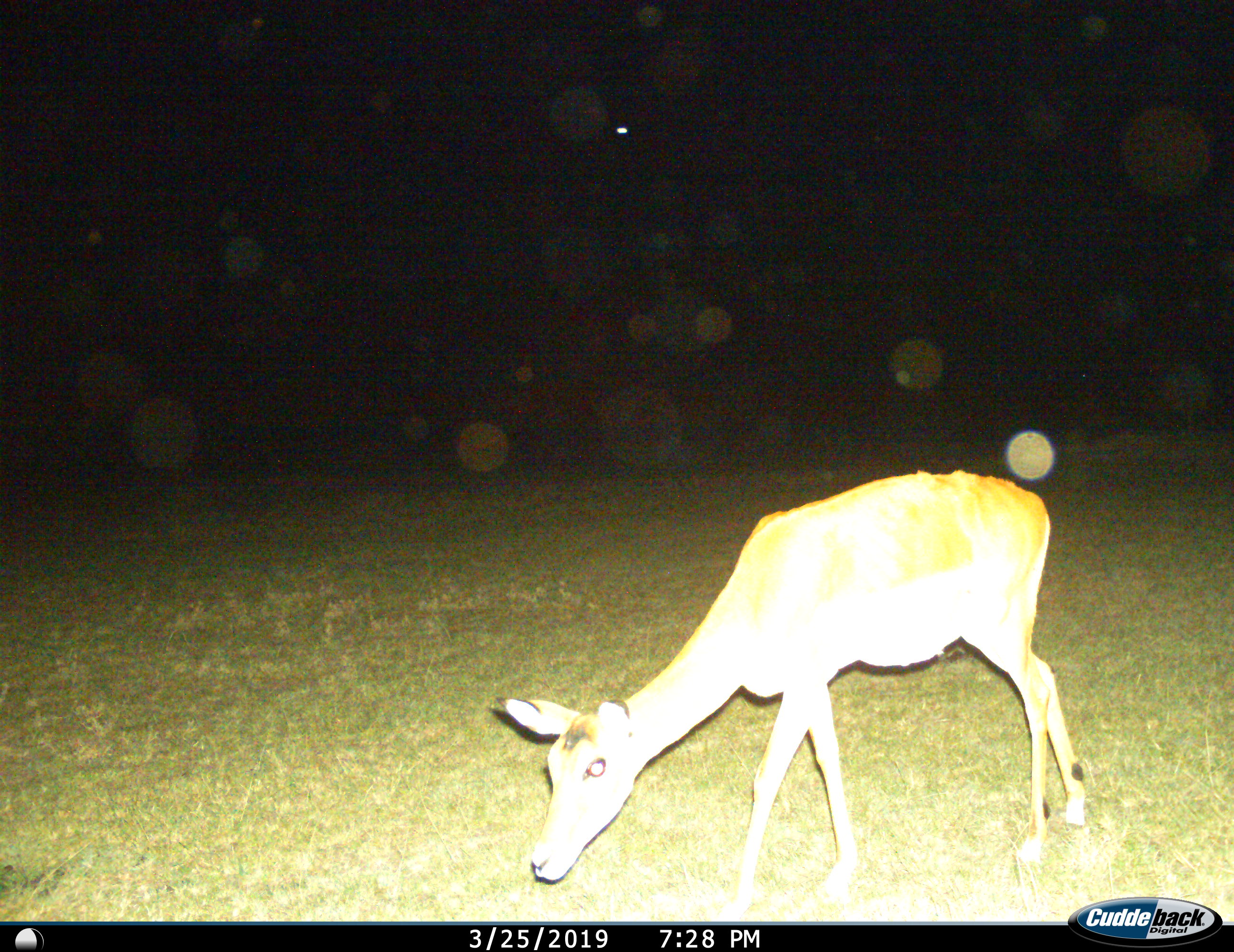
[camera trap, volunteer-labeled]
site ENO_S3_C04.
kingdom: Animalia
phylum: Chordata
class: Mammalia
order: Artiodactyla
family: Bovidae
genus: Aepyceros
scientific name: Aepyceros melampus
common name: impala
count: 1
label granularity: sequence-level